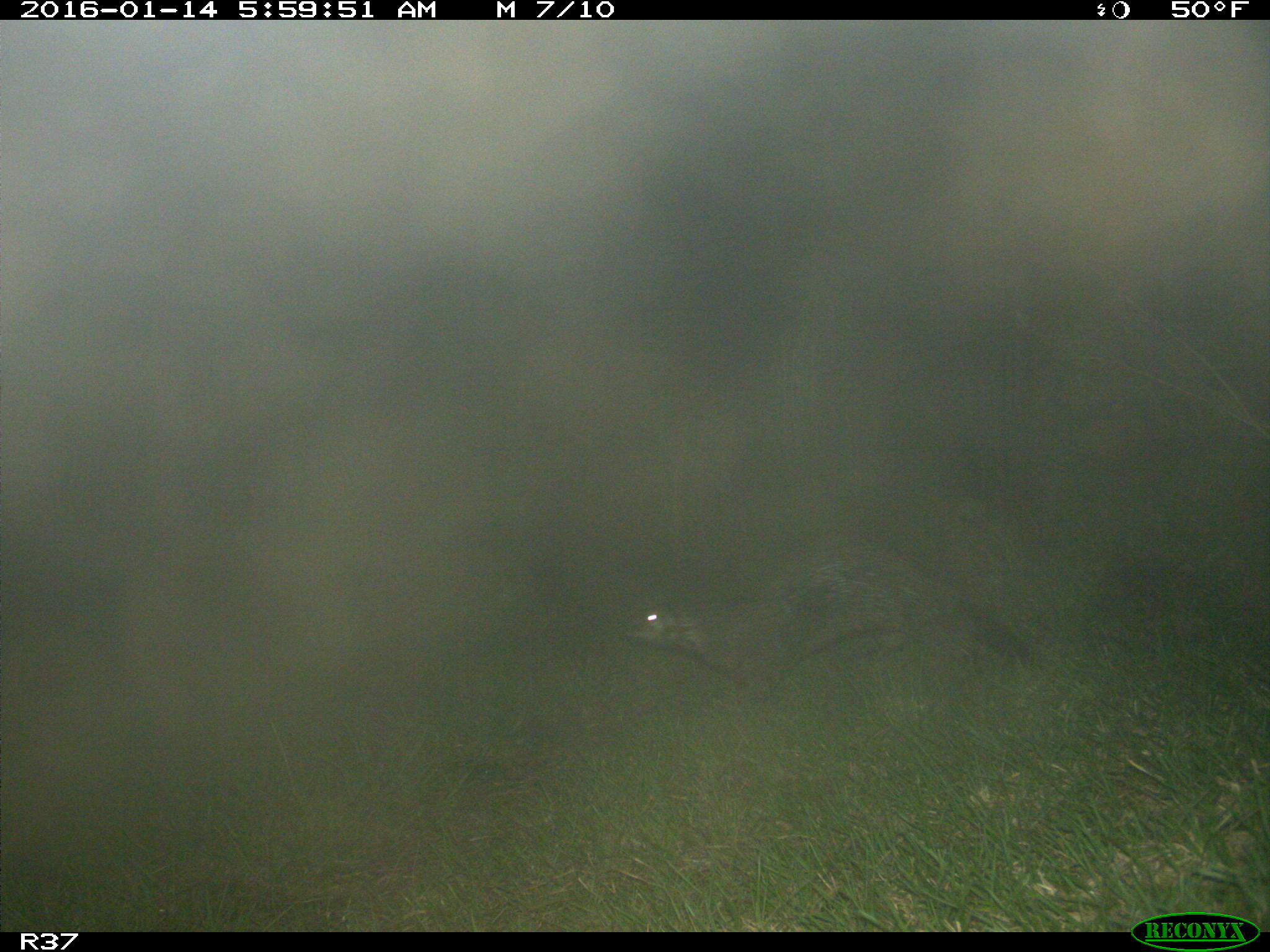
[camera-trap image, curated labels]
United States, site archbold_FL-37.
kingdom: Animalia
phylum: Chordata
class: Mammalia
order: Carnivora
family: Mustelidae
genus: Lontra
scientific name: Lontra canadensis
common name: north american river otter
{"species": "Lontra canadensis (north american river otter)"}